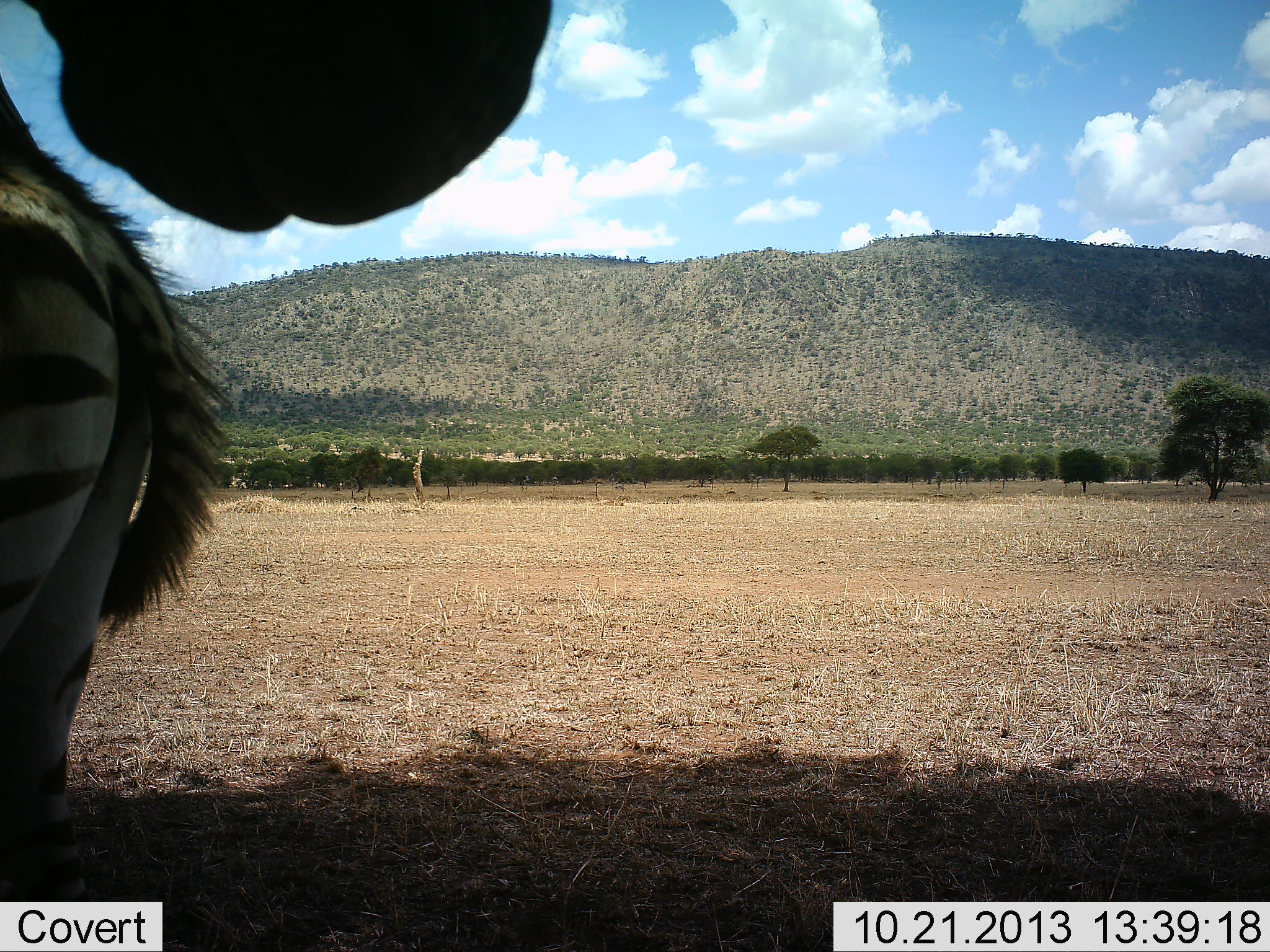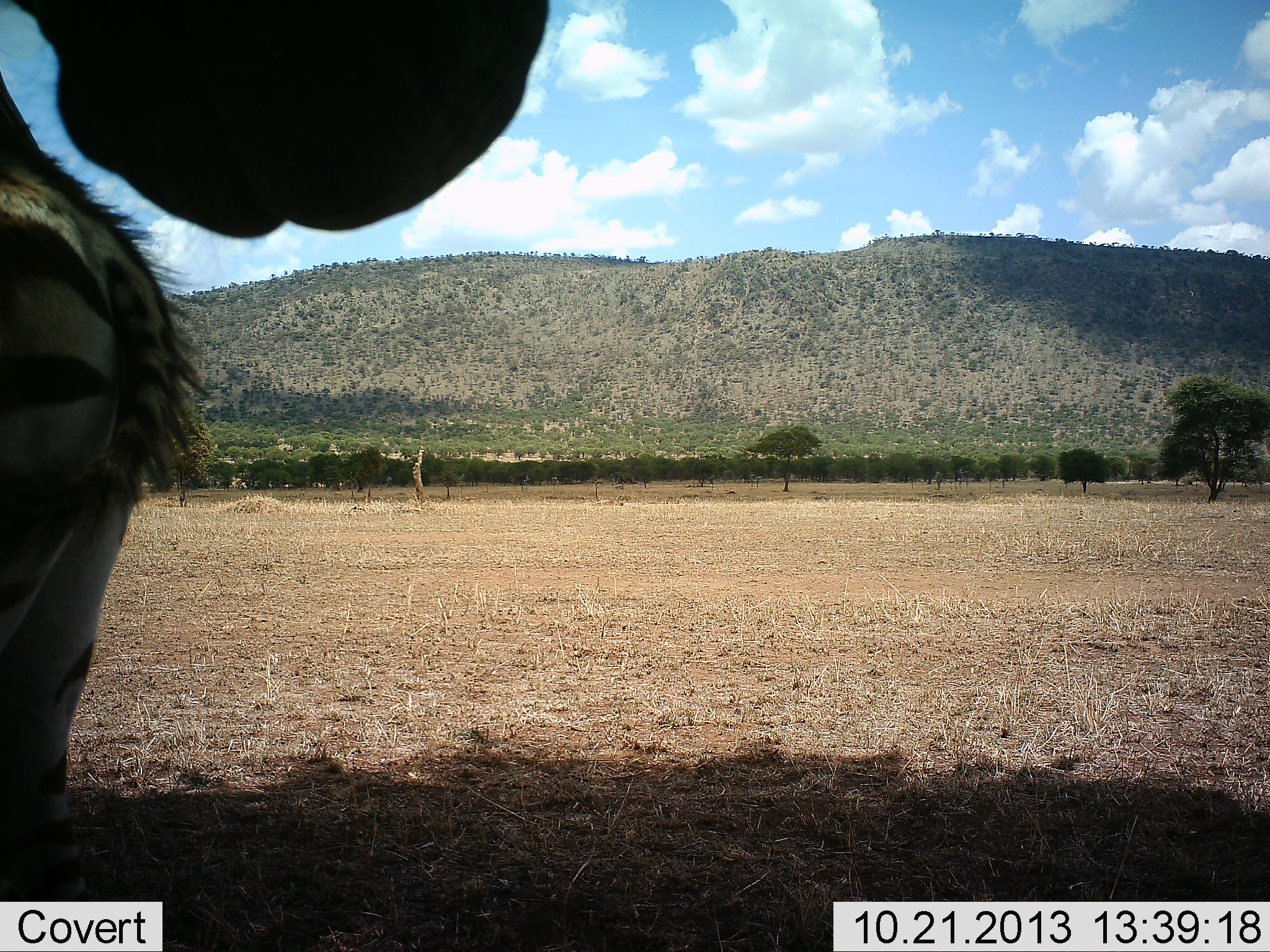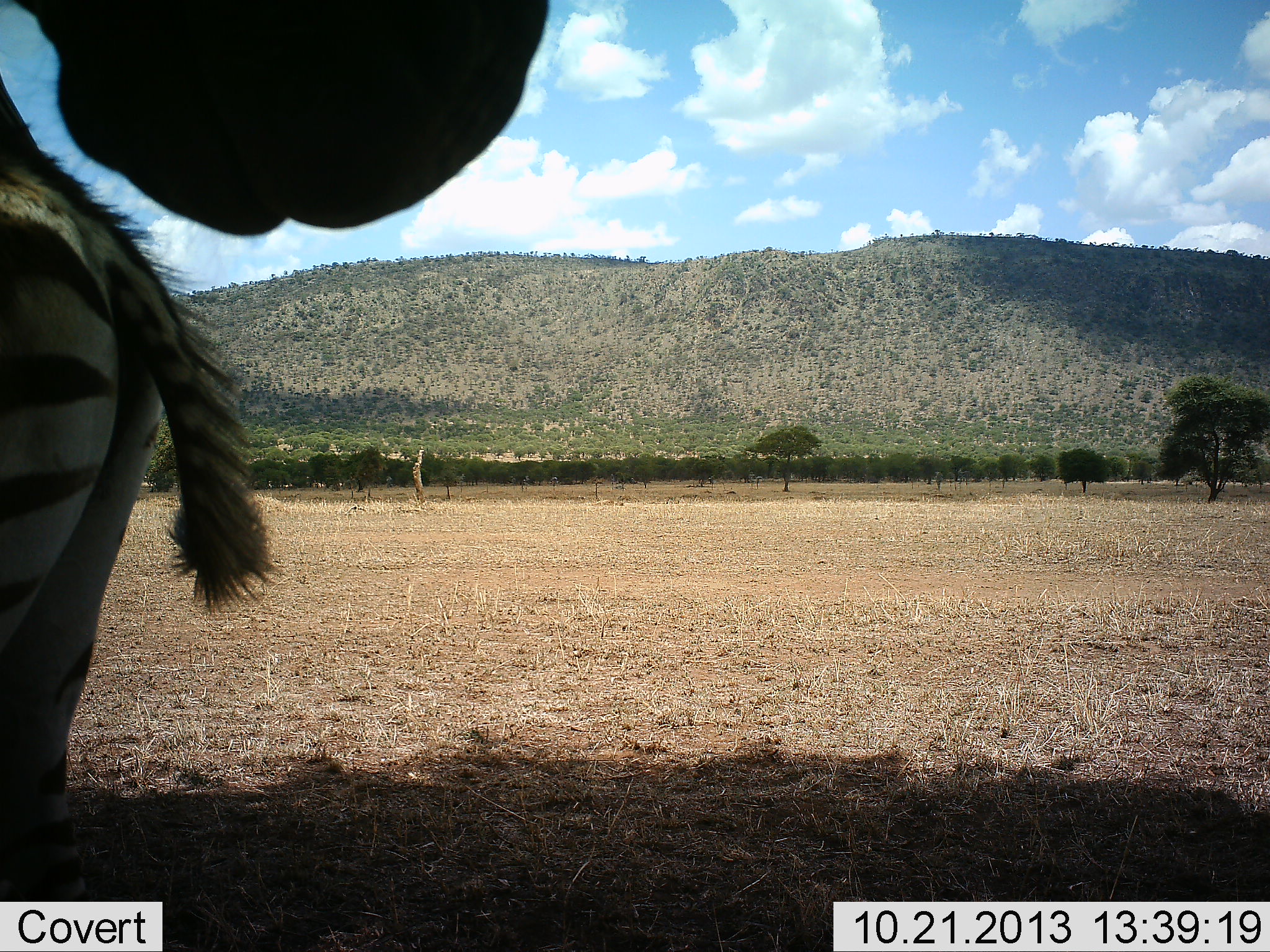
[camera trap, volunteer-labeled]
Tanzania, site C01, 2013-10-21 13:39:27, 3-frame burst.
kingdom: Animalia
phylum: Chordata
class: Mammalia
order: Perissodactyla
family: Equidae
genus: Equus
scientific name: Equus quagga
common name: plains zebra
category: zebra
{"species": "zebra (plains zebra) (Equus quagga)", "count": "2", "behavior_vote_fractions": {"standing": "90%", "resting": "10%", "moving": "0%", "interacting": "20%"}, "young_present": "20%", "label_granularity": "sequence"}